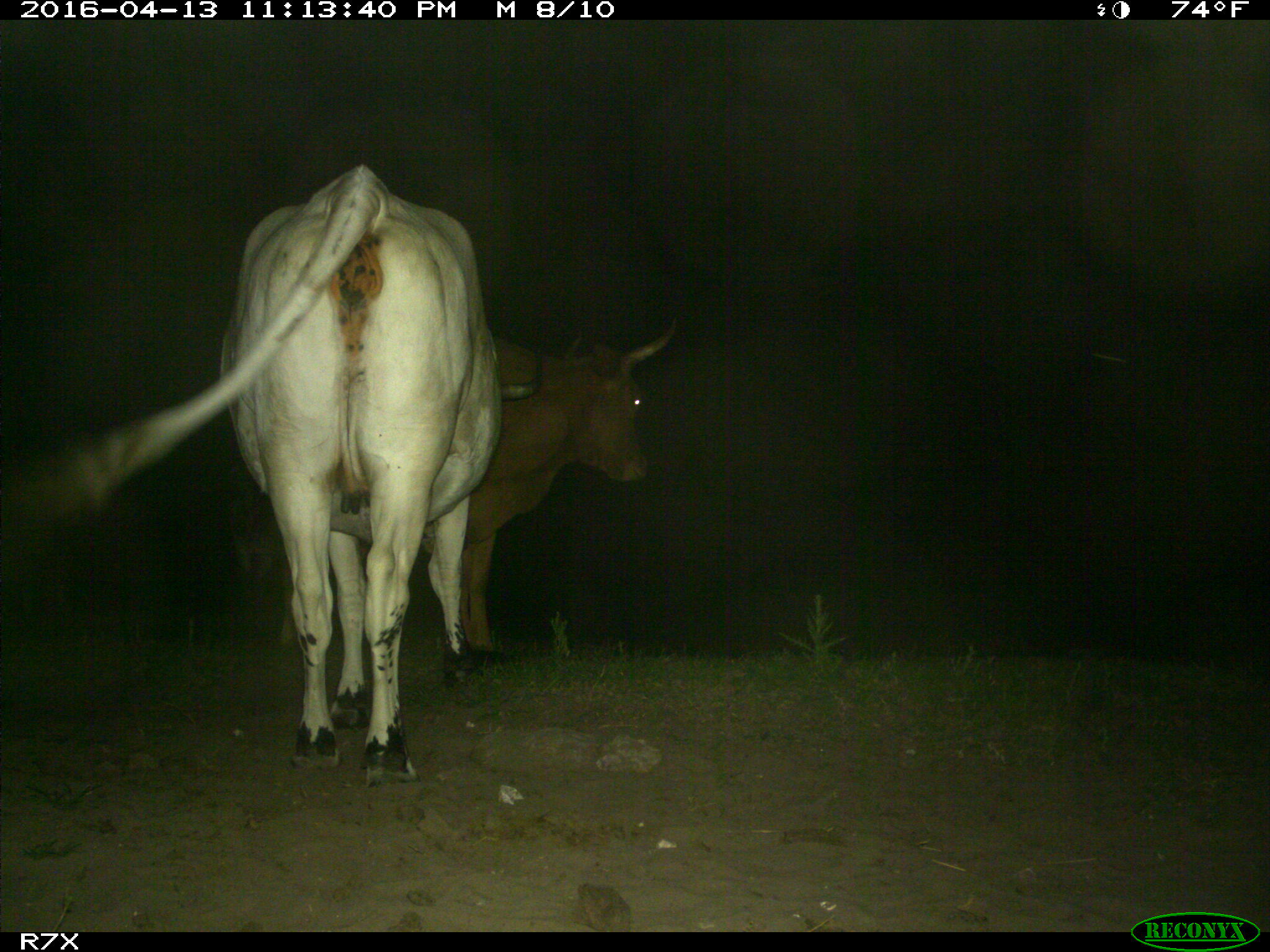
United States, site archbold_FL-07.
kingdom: Animalia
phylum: Chordata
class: Mammalia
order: Artiodactyla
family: Bovidae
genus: Bos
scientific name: Bos taurus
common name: domestic cow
Bos taurus (domestic cow).